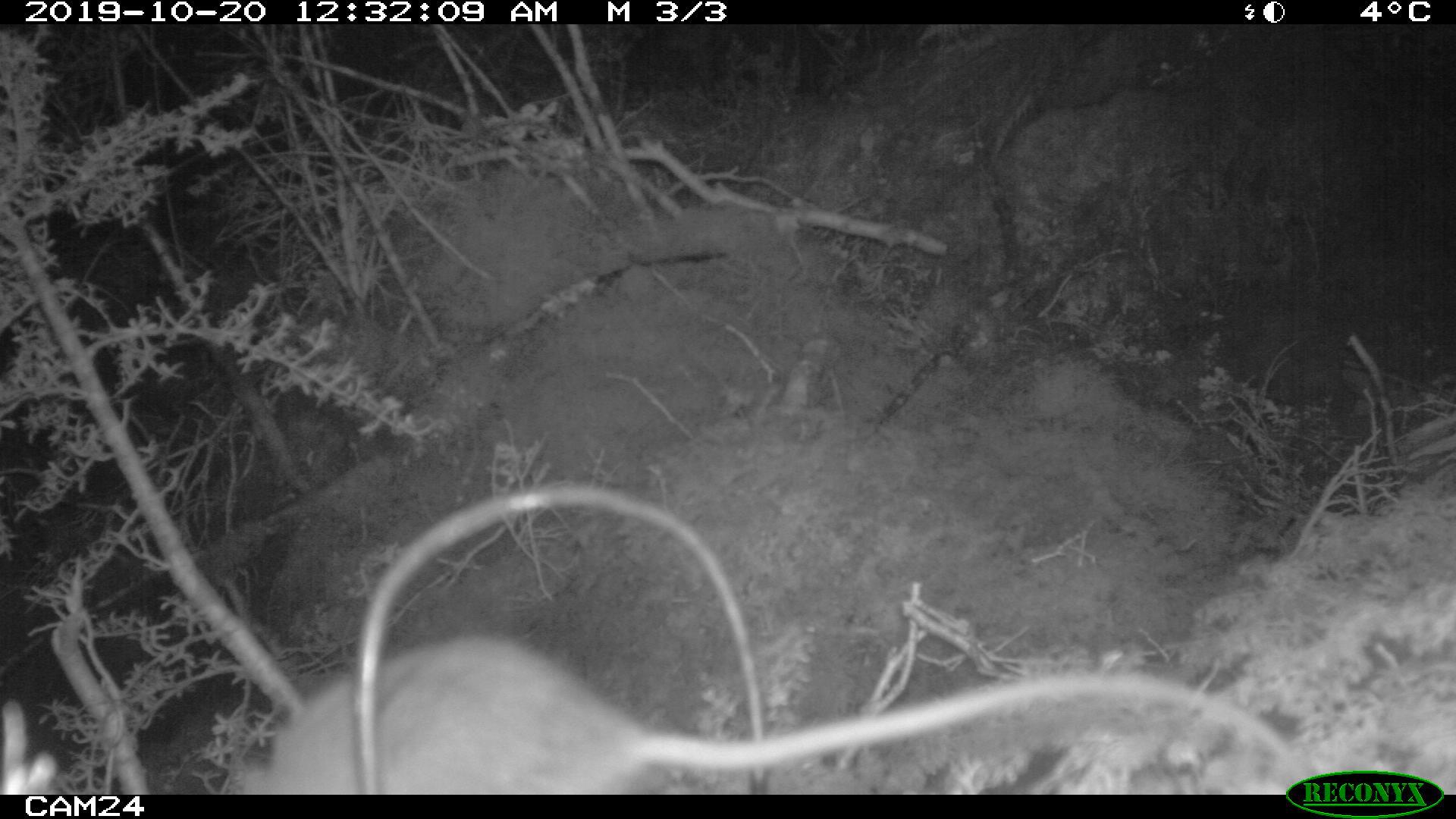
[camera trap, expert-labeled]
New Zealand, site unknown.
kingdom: Animalia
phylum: Chordata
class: Mammalia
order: Rodentia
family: Muridae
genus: Rattus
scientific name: Rattus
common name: rat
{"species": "rat (Rattus)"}